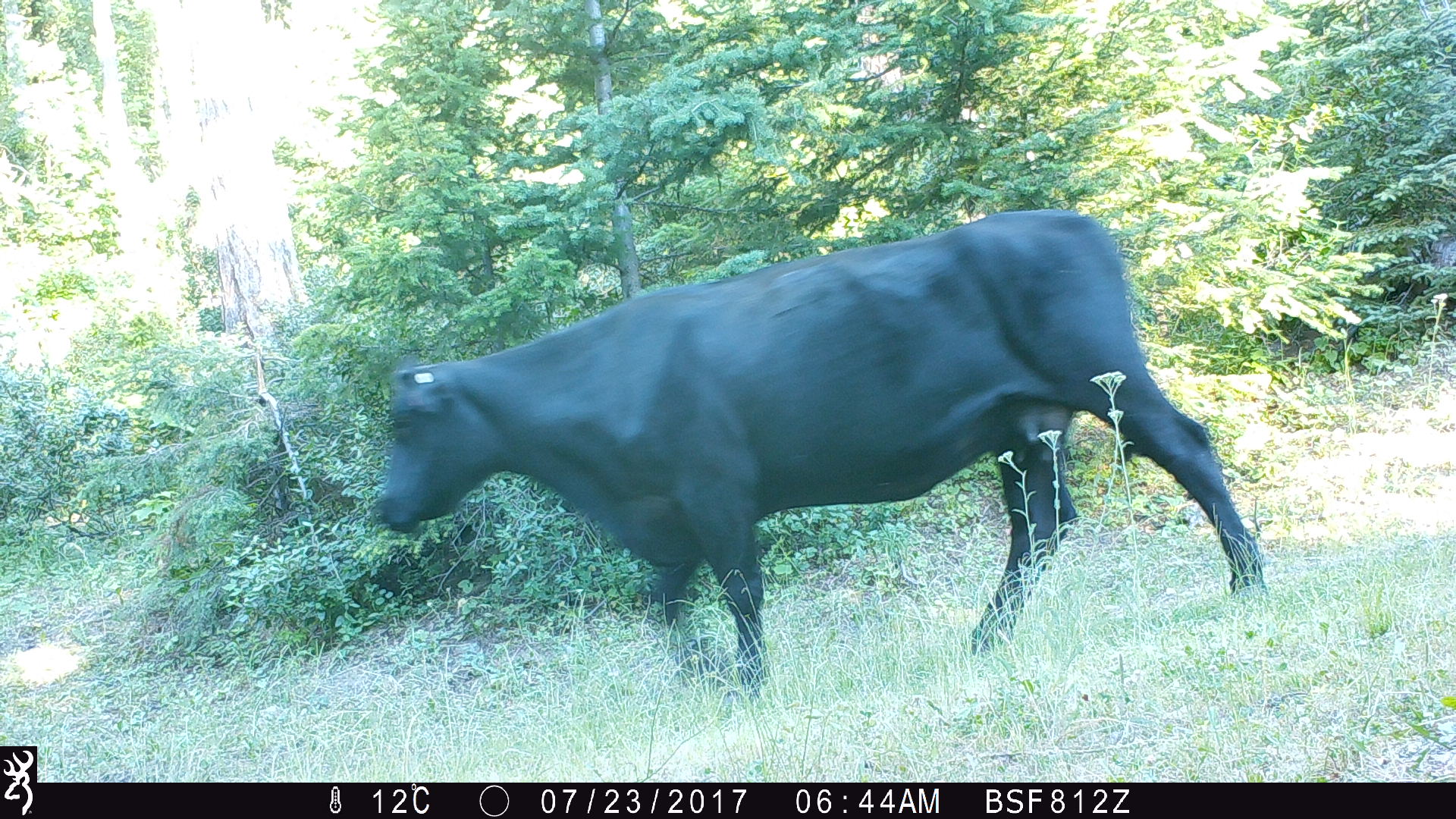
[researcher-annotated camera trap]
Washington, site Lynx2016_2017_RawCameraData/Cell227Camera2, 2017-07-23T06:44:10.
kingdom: Animalia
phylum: Chordata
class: Mammalia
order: Artiodactyla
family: Bovidae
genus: Bos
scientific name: Bos taurus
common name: domestic cattle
Domestic cattle (Bos taurus). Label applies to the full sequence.